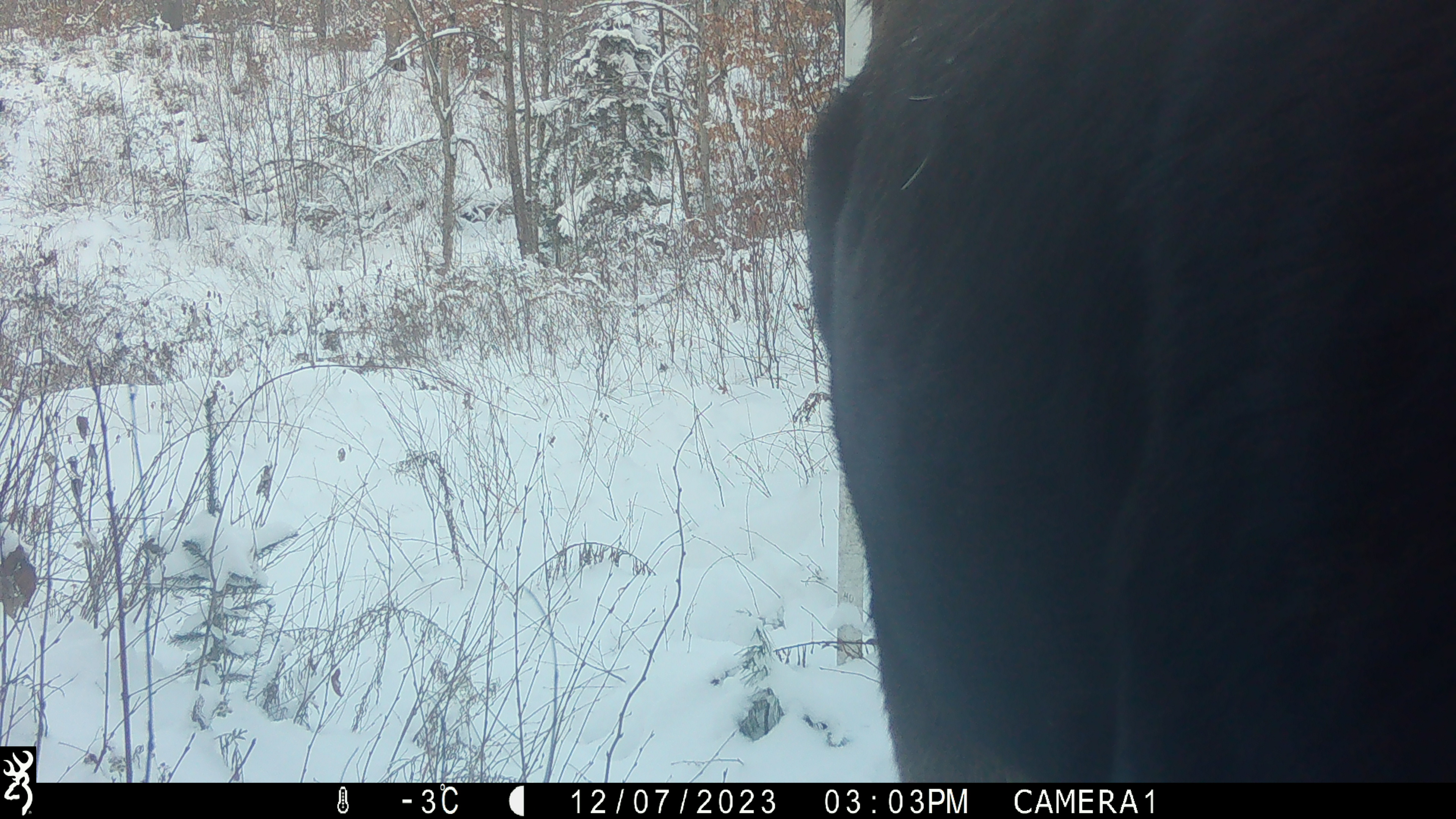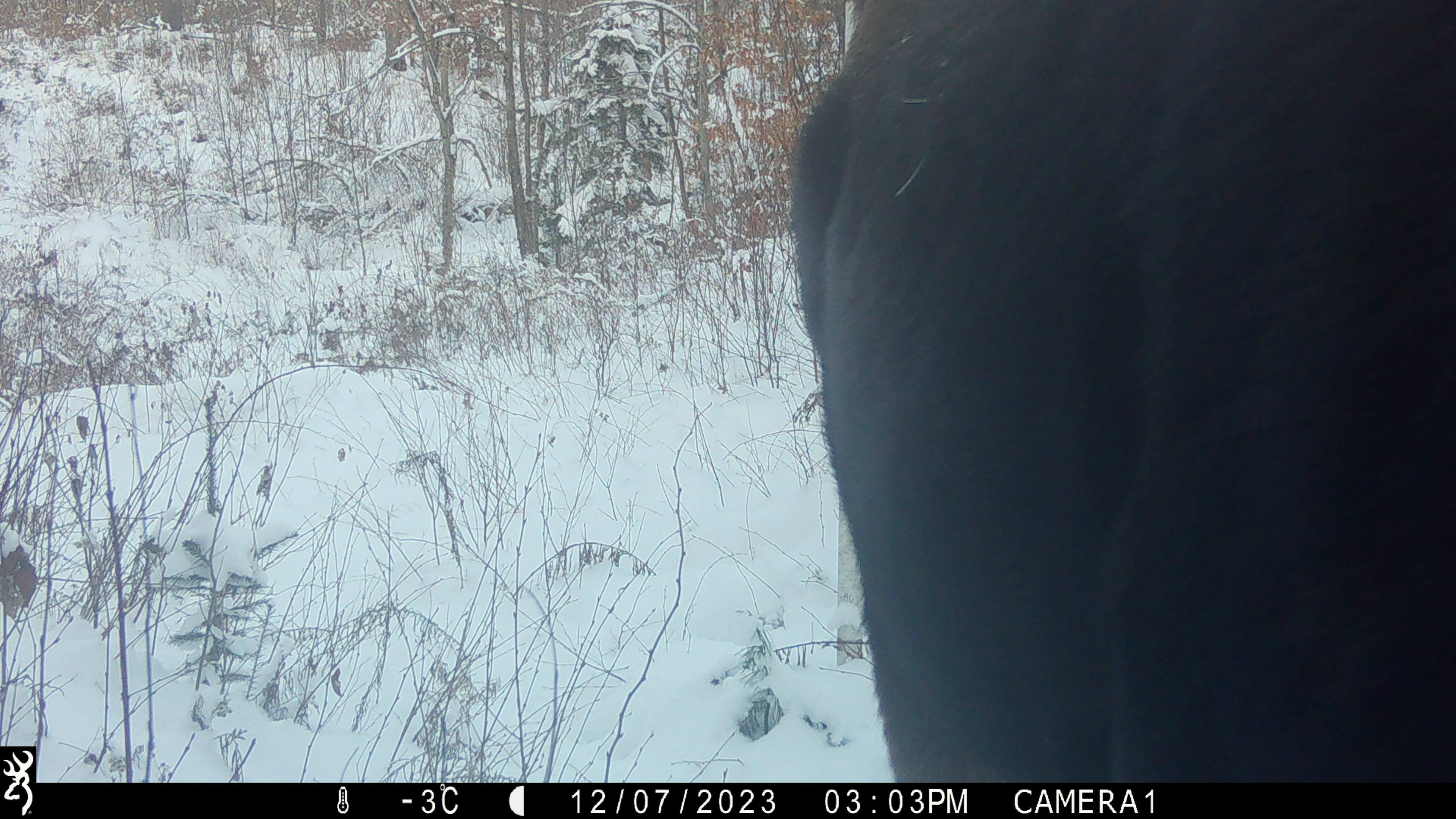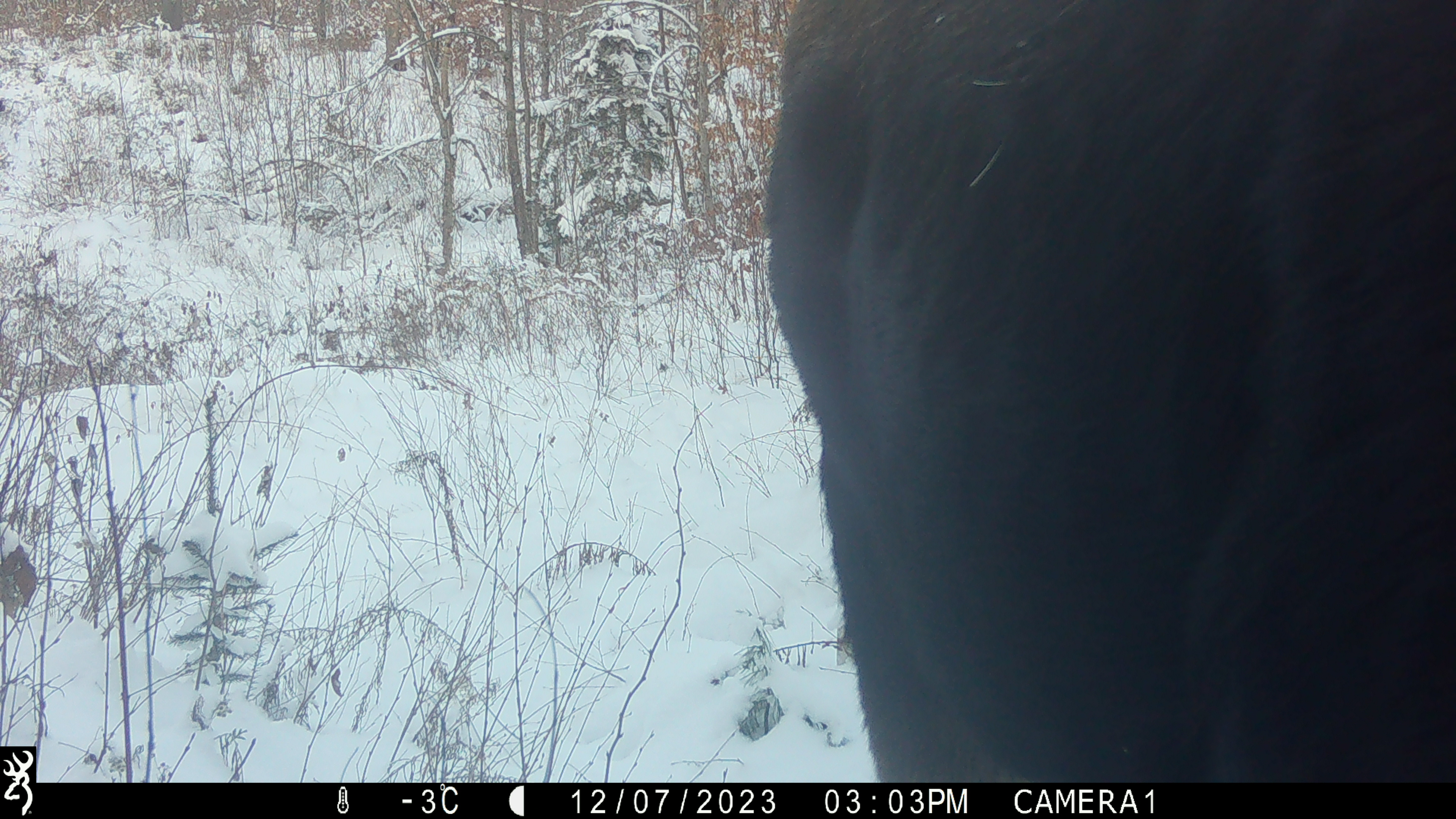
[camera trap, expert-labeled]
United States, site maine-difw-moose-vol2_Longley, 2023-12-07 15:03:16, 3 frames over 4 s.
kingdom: Animalia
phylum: Chordata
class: Mammalia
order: Artiodactyla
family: Cervidae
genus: Alces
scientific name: Alces alces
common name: moose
Moose (Alces alces).